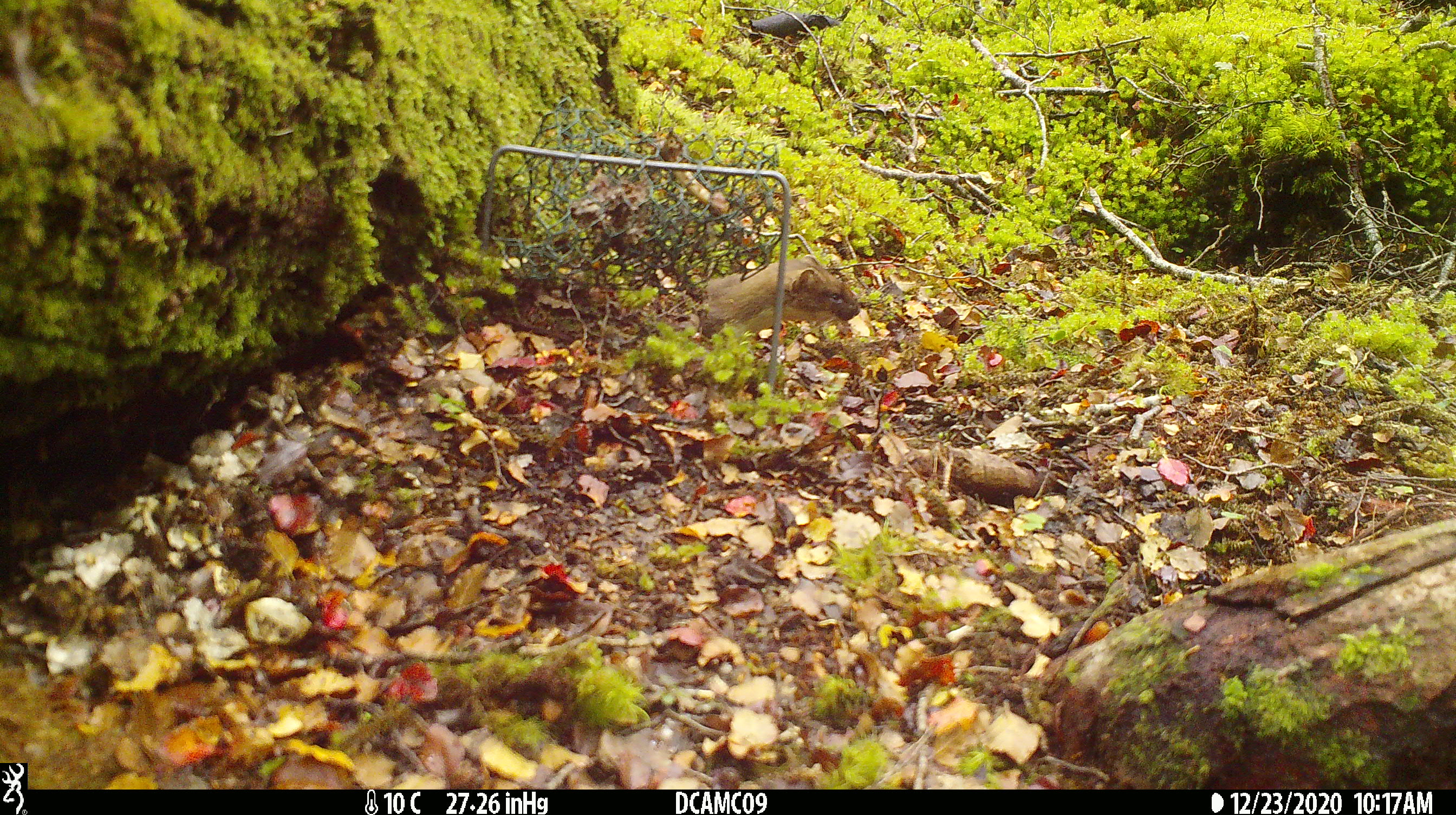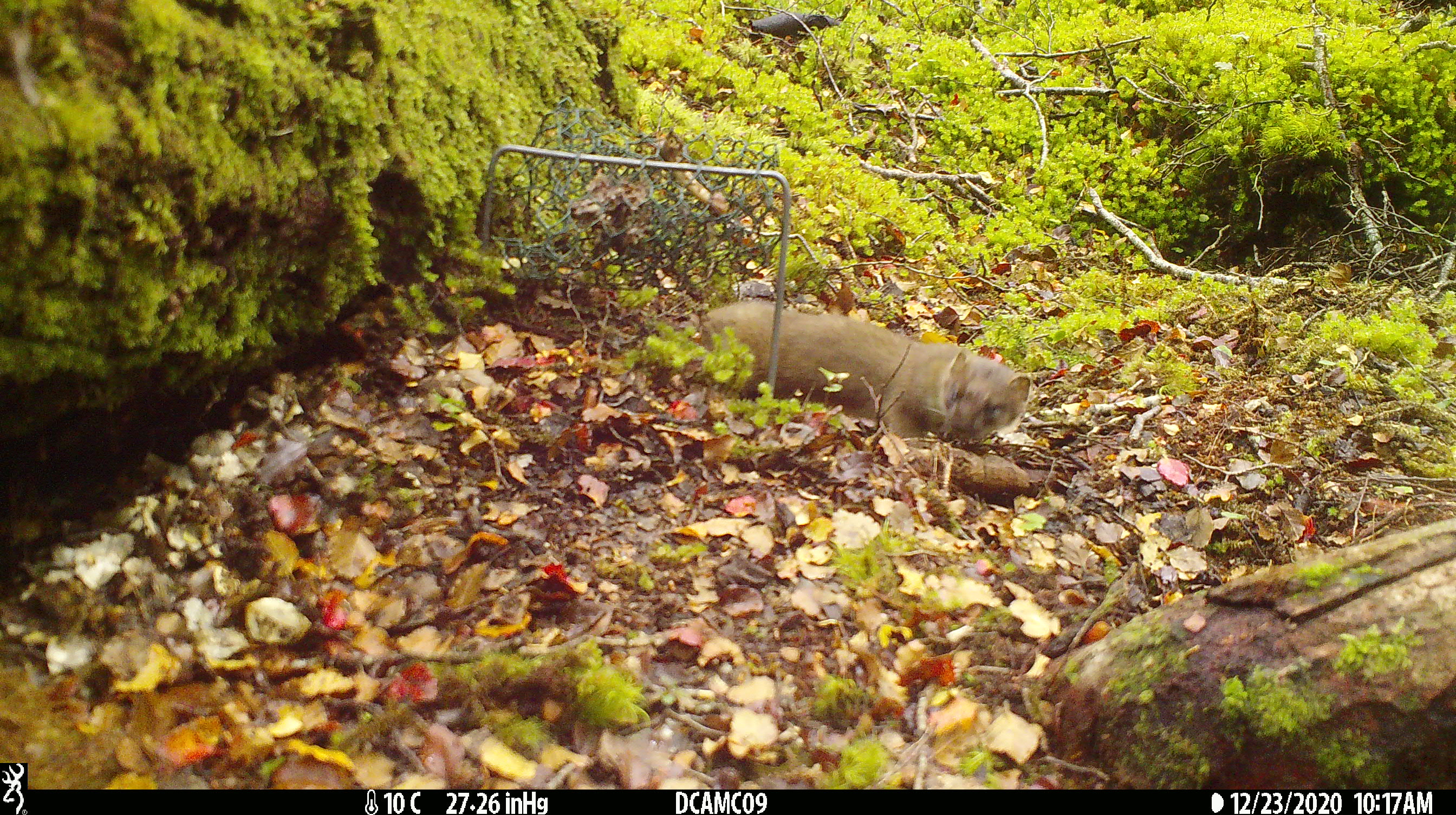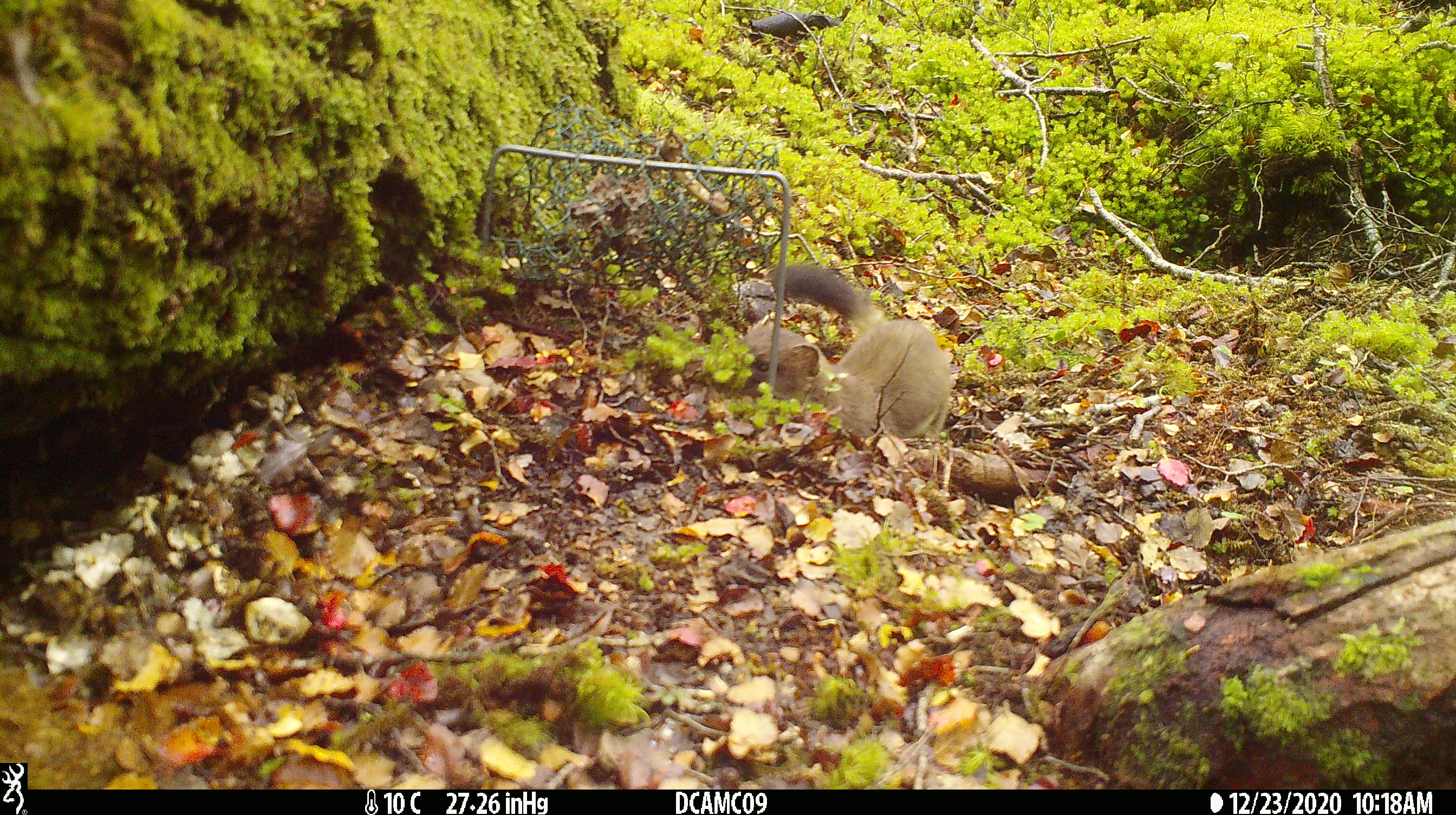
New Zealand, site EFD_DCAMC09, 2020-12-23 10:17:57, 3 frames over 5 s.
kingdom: Animalia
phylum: Chordata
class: Mammalia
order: Carnivora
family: Mustelidae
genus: Mustela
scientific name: Mustela erminea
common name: stoat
Stoat (Mustela erminea).